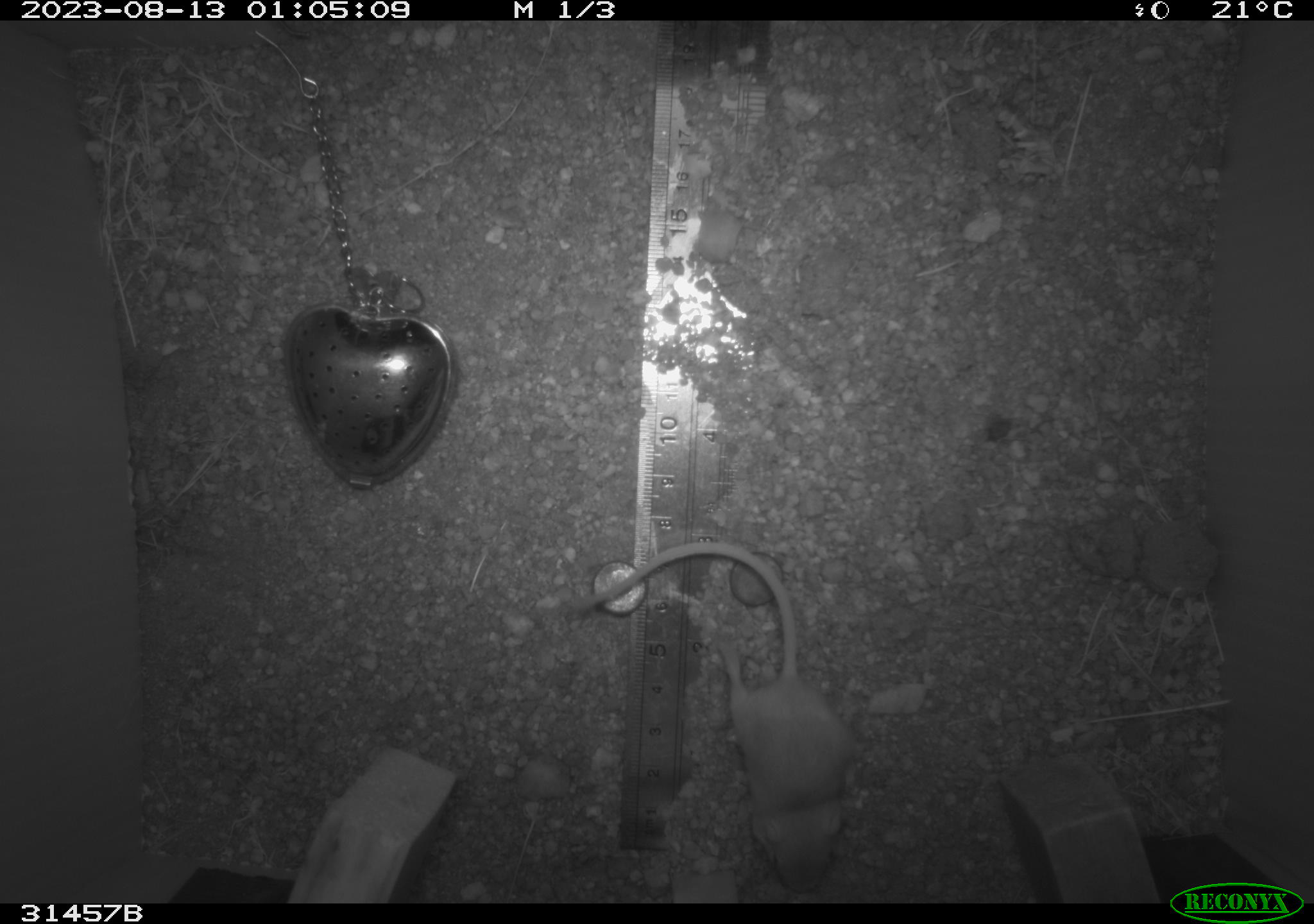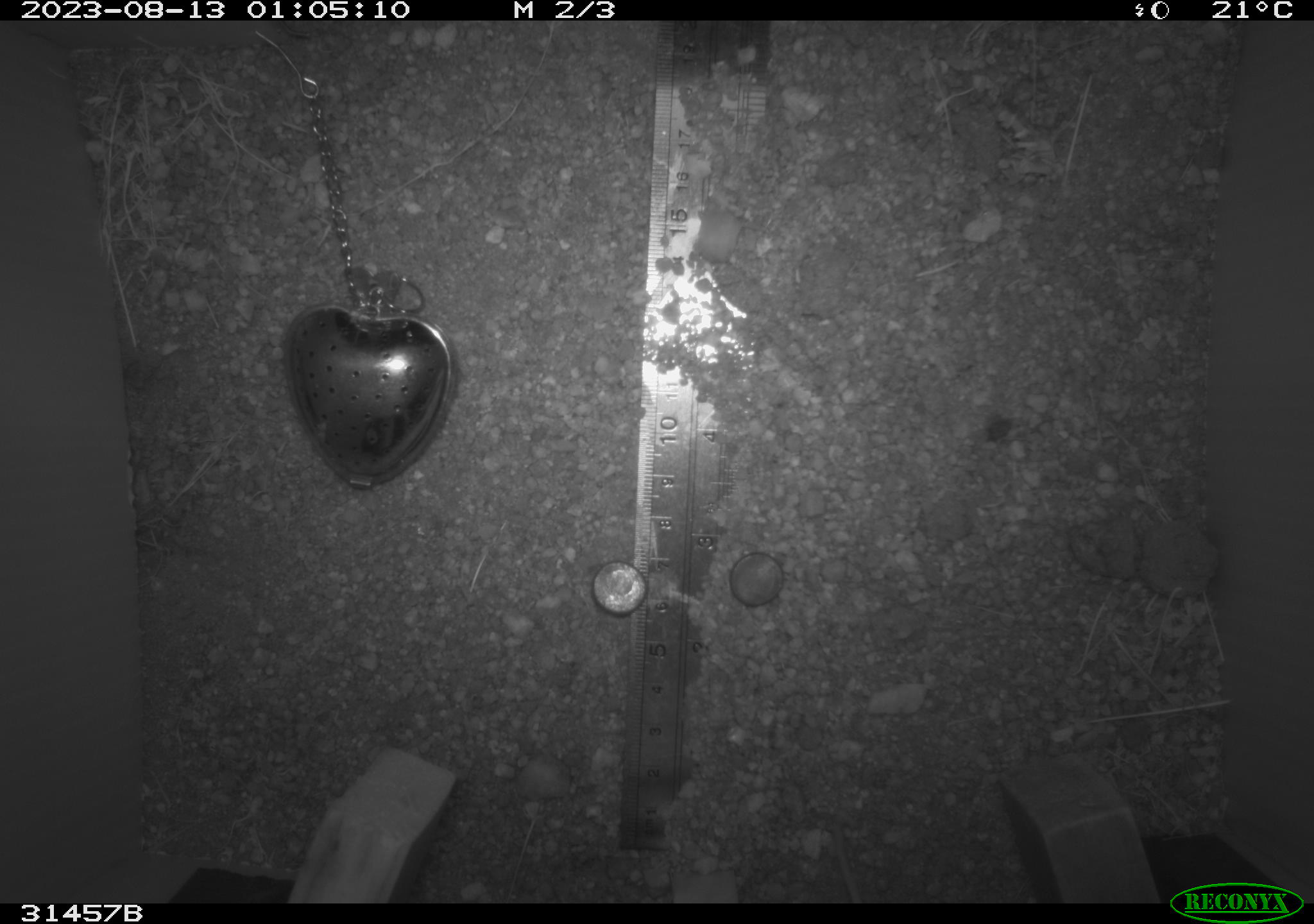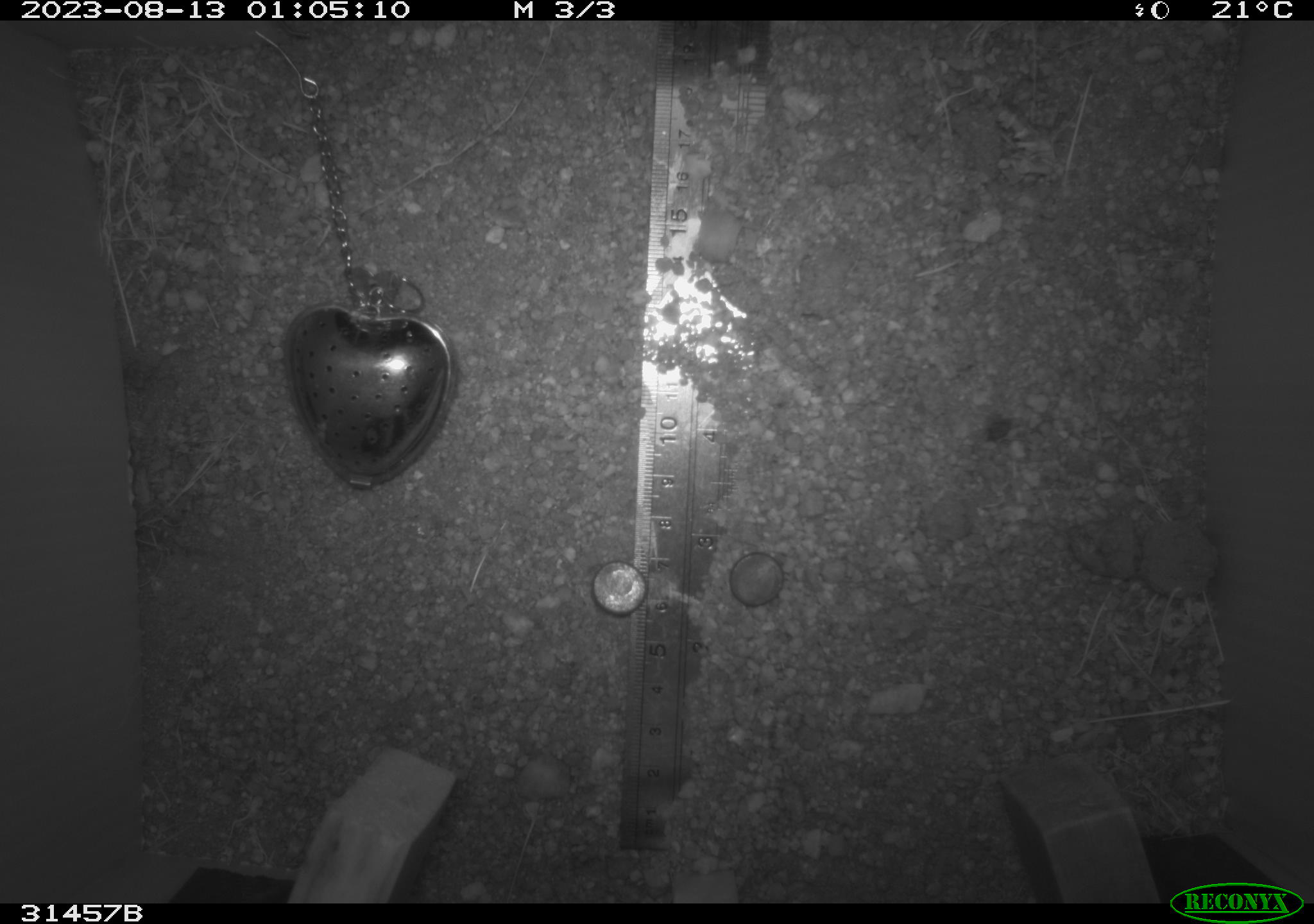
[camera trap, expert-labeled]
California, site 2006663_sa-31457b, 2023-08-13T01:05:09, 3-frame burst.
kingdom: Animalia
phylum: Chordata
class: Mammalia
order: Rodentia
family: Heteromyidae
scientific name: Heteromyidae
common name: kangaroo rats and pocket mice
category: heteromyidae family